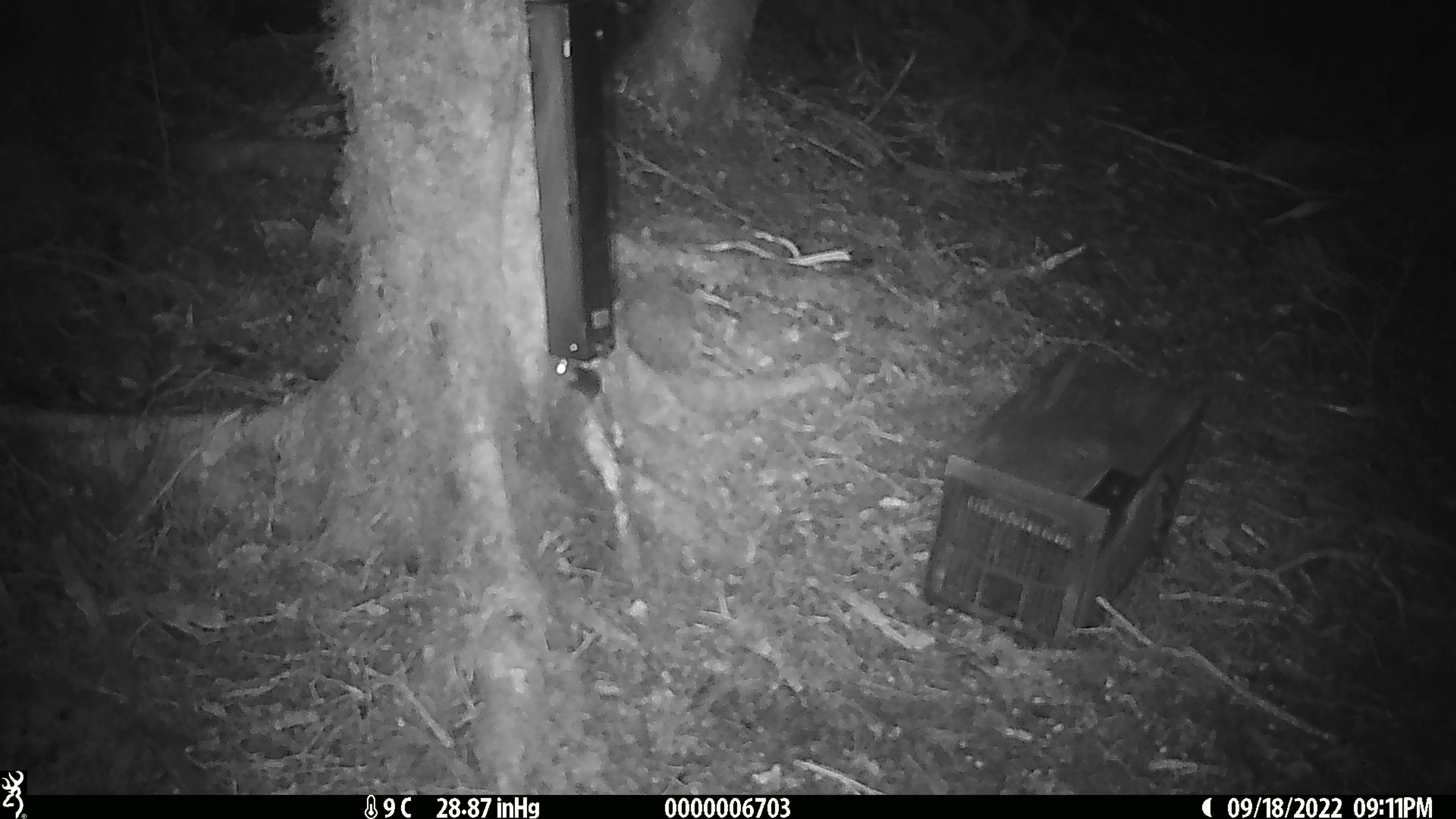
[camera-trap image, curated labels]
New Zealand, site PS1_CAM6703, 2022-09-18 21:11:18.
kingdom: Animalia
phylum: Chordata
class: Mammalia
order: Rodentia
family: Muridae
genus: Mus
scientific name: Mus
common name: mouse